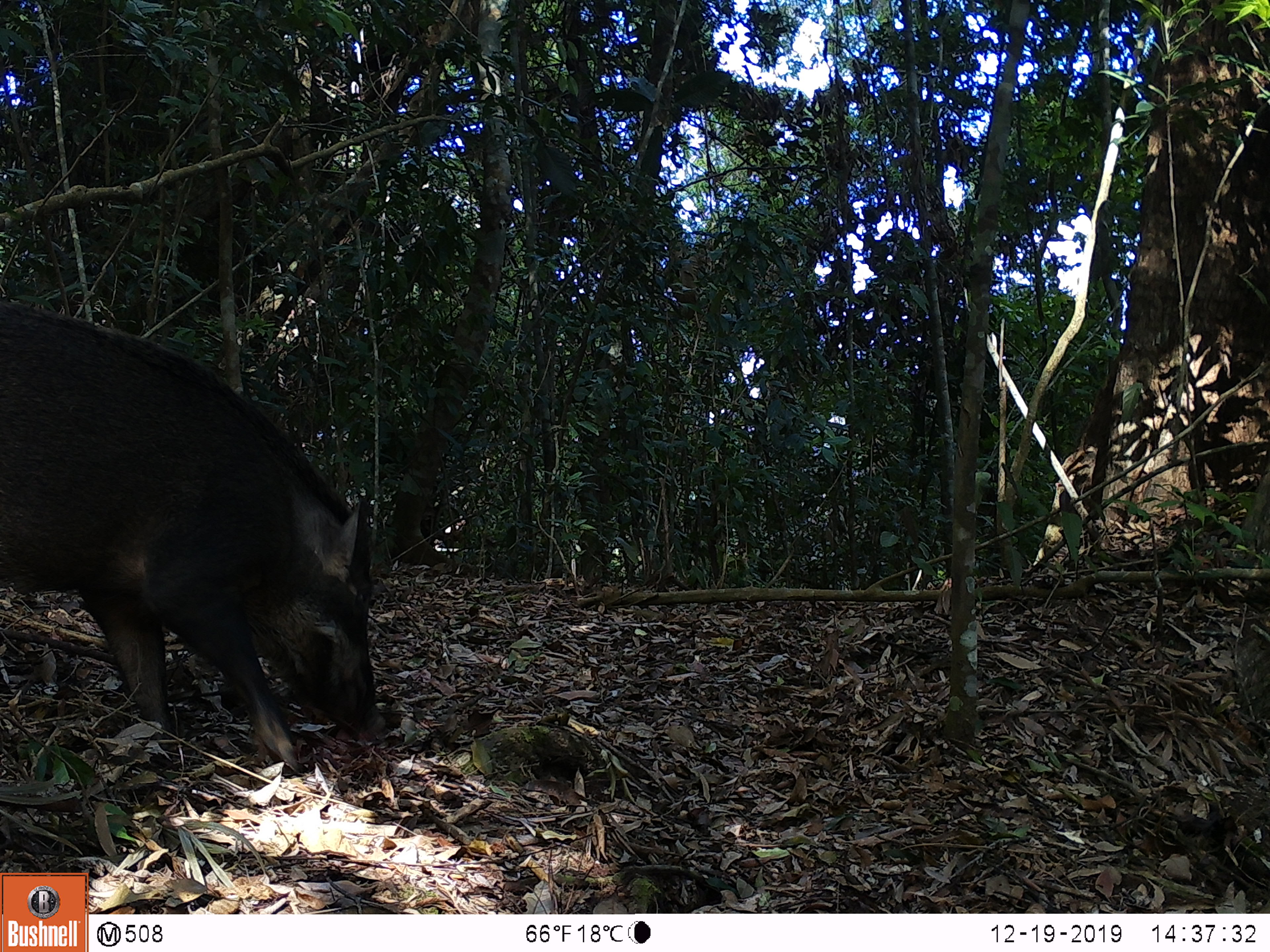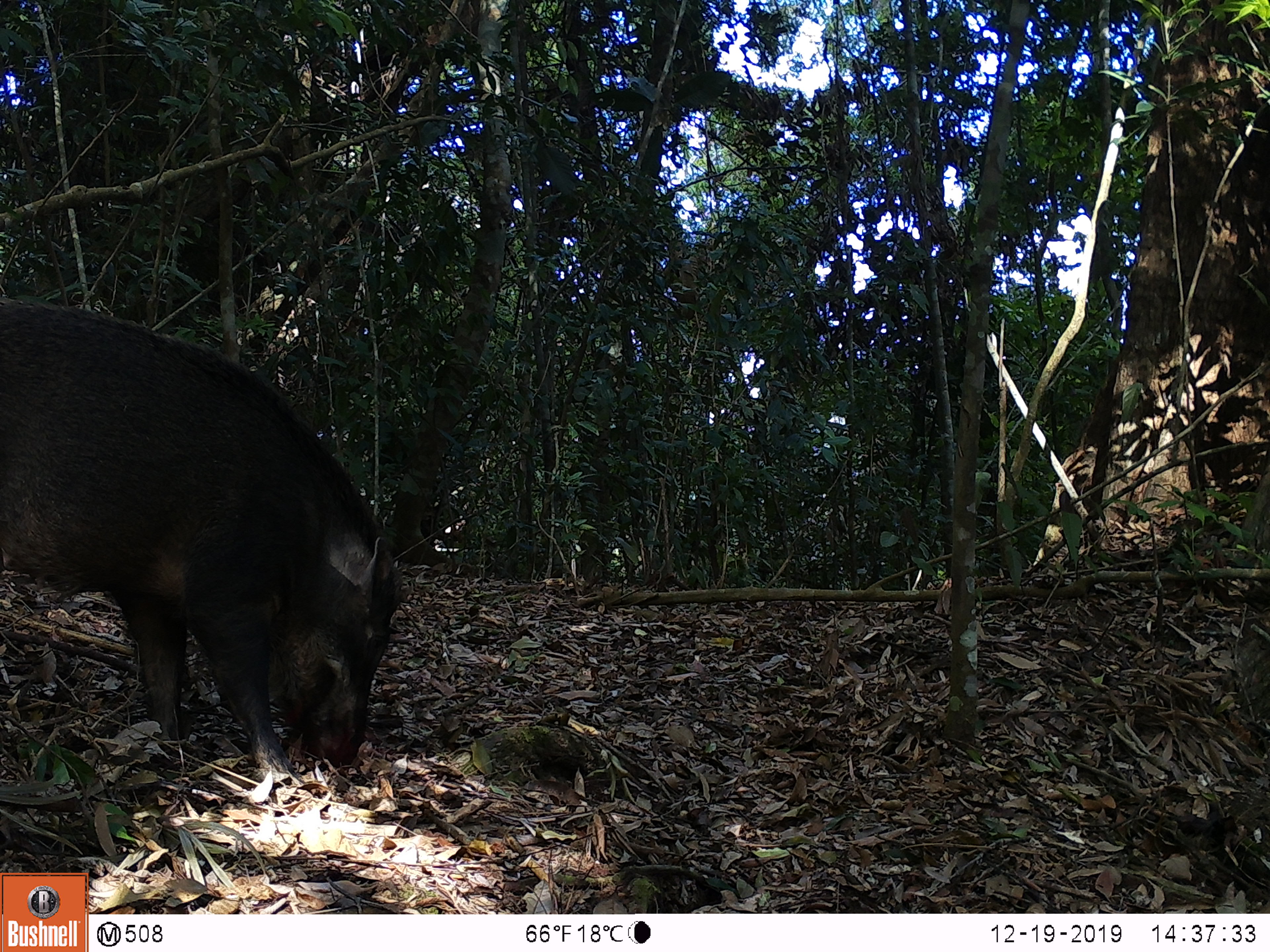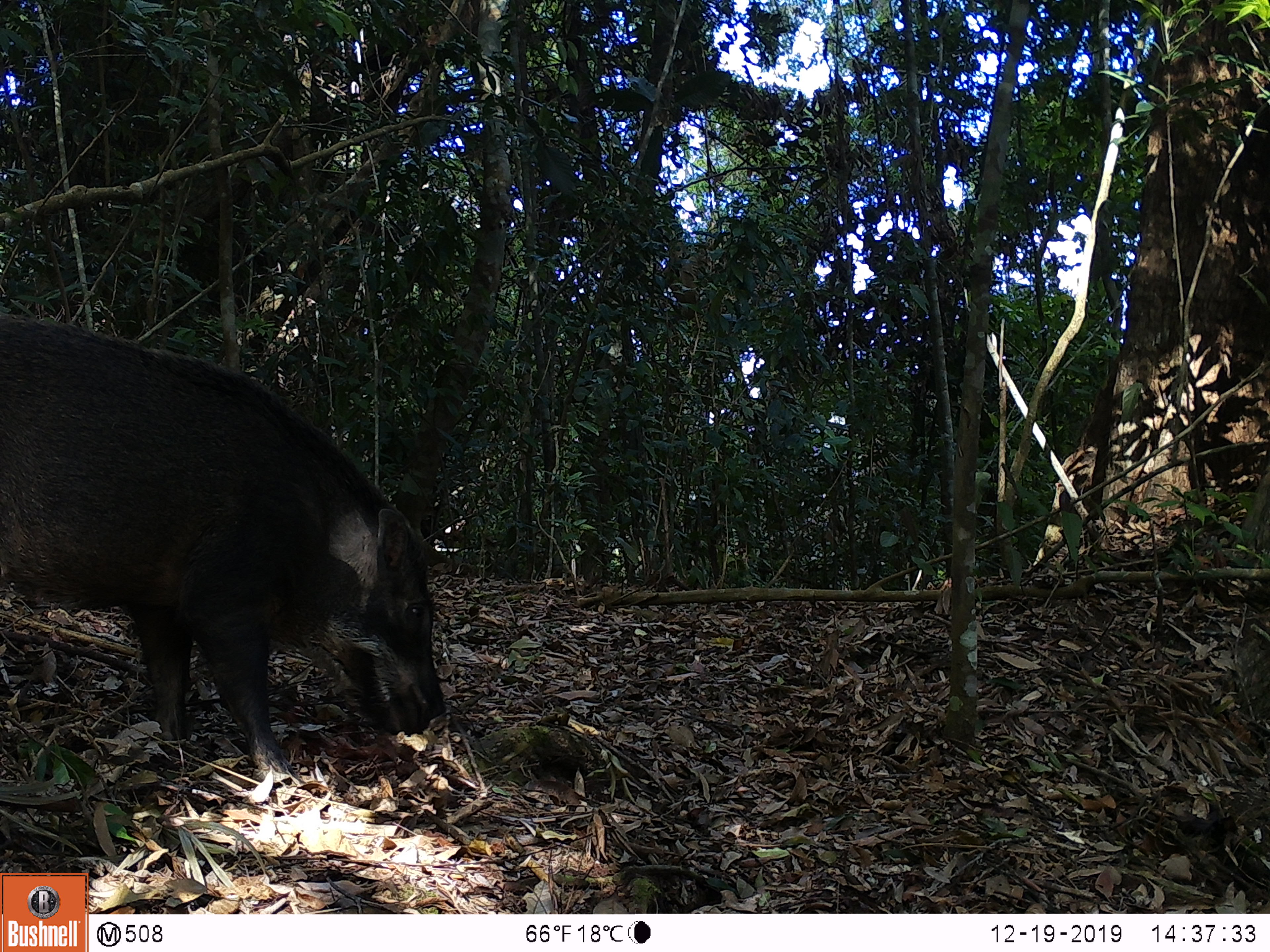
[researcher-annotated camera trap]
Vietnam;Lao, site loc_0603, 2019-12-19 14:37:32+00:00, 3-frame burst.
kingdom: Animalia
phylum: Chordata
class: Mammalia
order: Artiodactyla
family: Suidae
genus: Sus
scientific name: Sus scrofa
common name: eurasian wild pig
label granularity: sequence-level